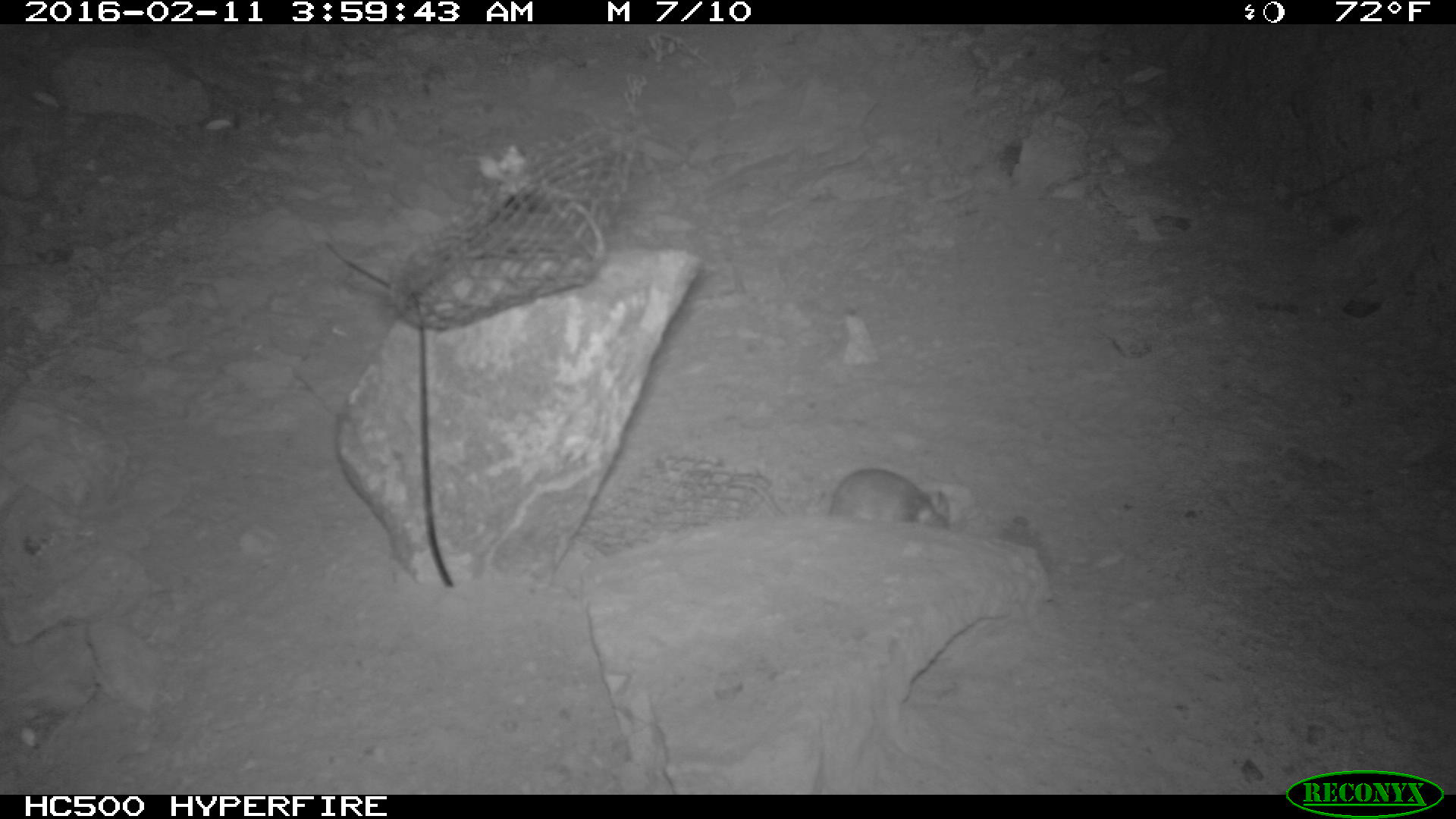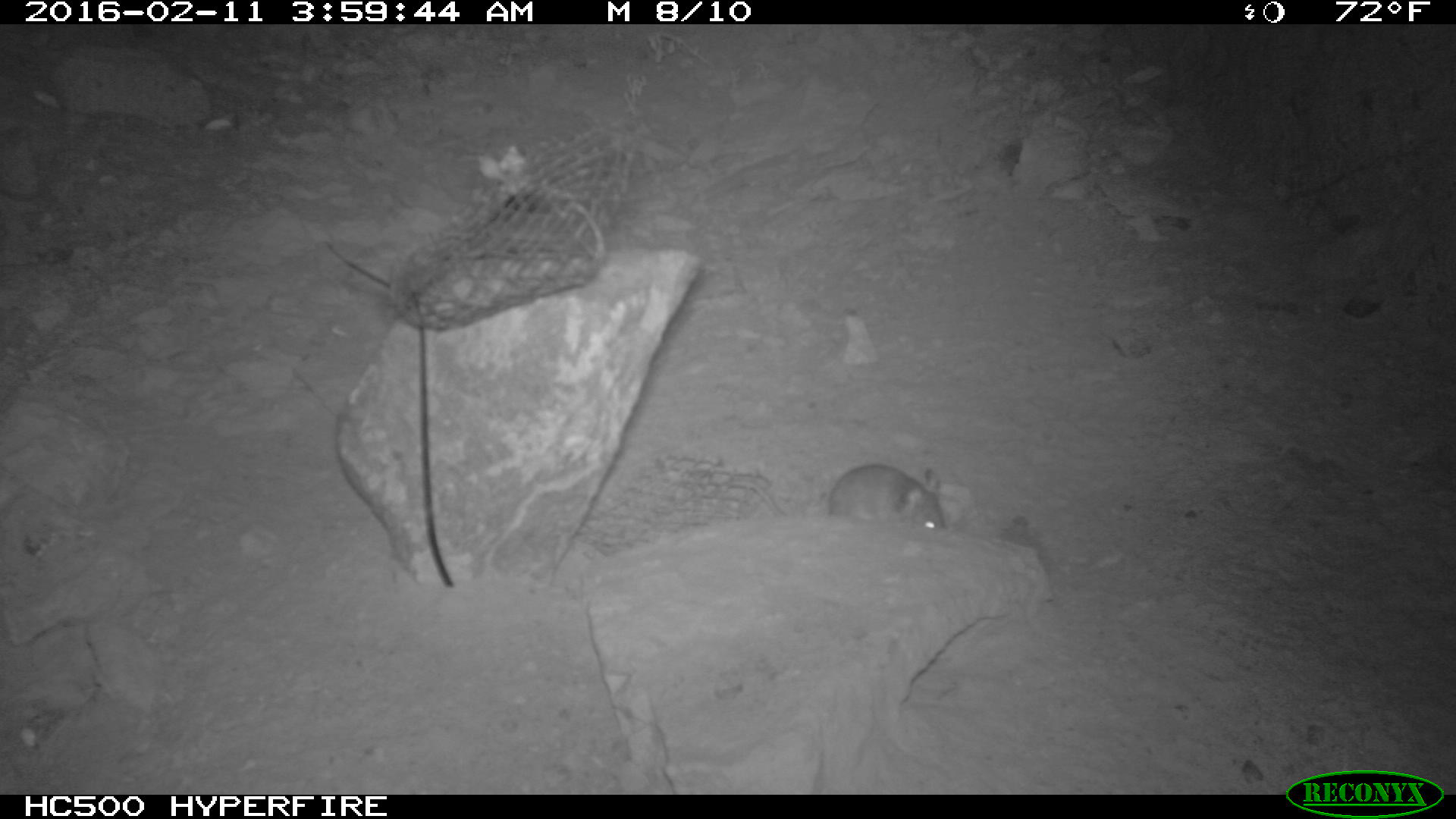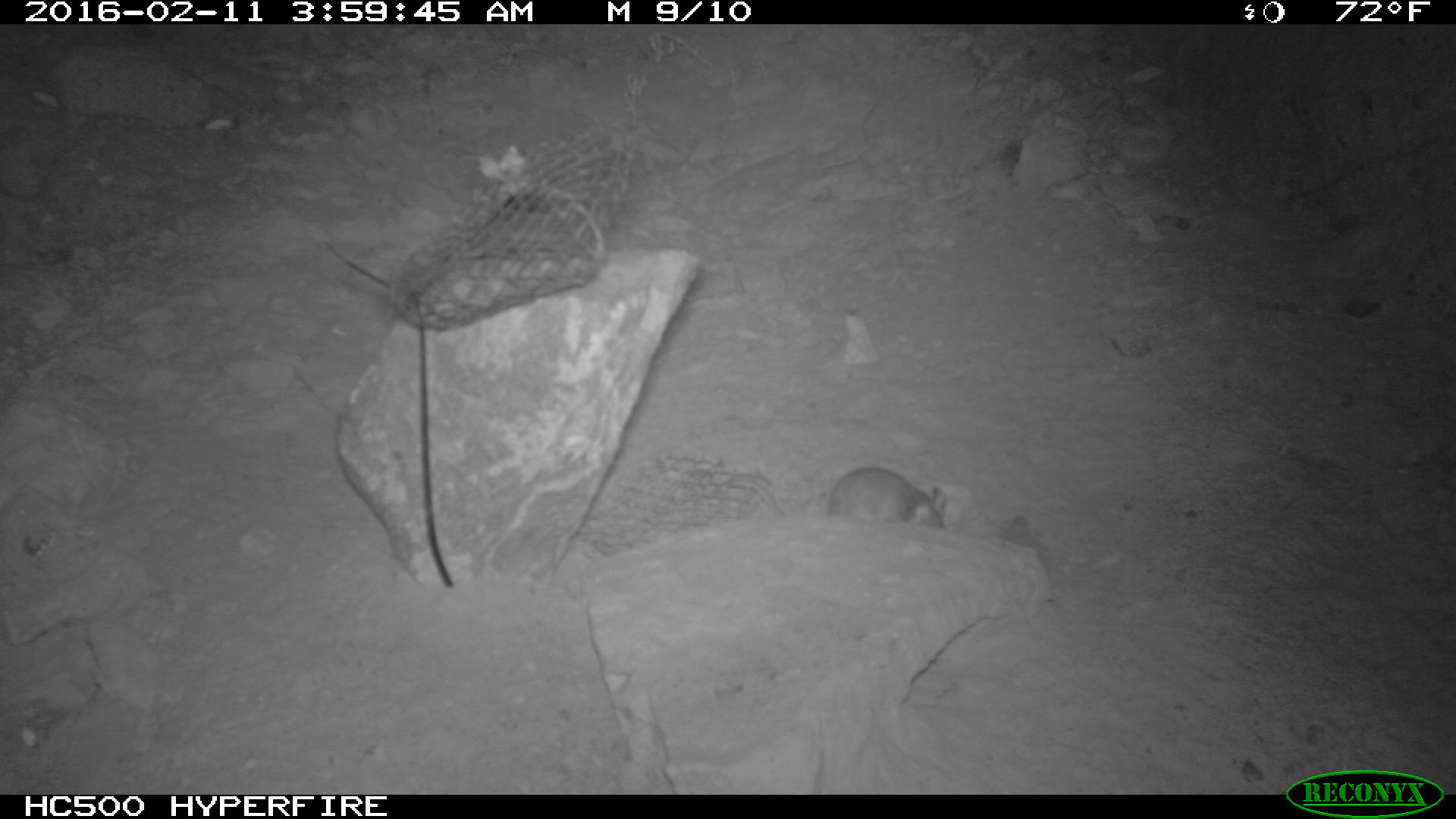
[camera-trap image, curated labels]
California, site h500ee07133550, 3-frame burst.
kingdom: Animalia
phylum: Chordata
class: Mammalia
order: Rodentia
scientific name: Rodentia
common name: rodent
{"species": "rodent (Rodentia)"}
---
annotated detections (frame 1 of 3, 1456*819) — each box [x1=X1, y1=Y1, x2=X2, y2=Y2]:
rodent: [x1=726, y1=466, x2=951, y2=529]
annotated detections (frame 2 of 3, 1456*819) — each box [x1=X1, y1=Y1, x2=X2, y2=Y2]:
rodent: [x1=752, y1=464, x2=947, y2=535]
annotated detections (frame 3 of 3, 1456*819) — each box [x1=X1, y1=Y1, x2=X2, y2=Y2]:
rodent: [x1=731, y1=466, x2=943, y2=527]